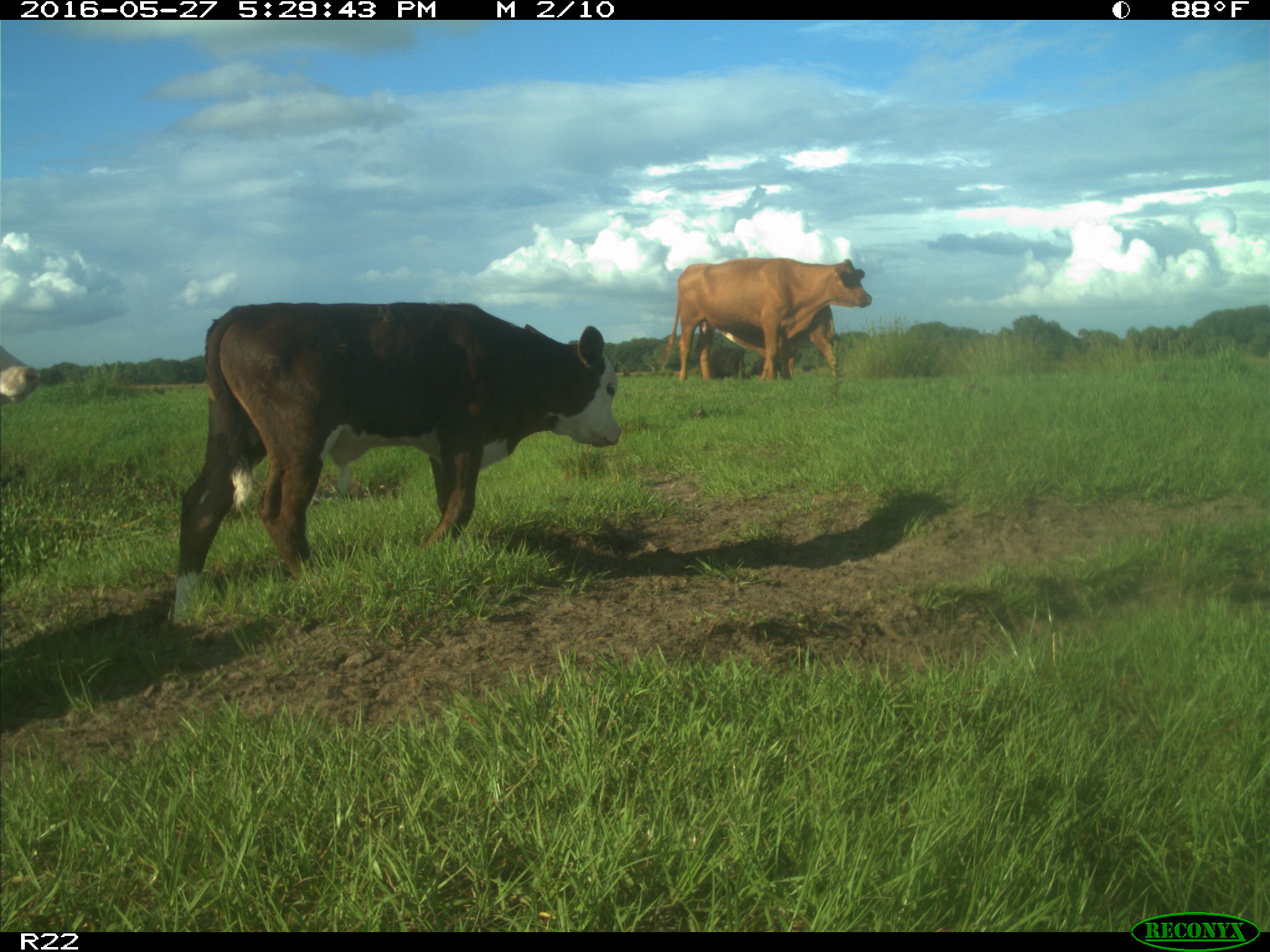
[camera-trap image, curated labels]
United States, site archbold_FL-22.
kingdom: Animalia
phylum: Chordata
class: Mammalia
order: Artiodactyla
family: Bovidae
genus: Bos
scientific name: Bos taurus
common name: domestic cow